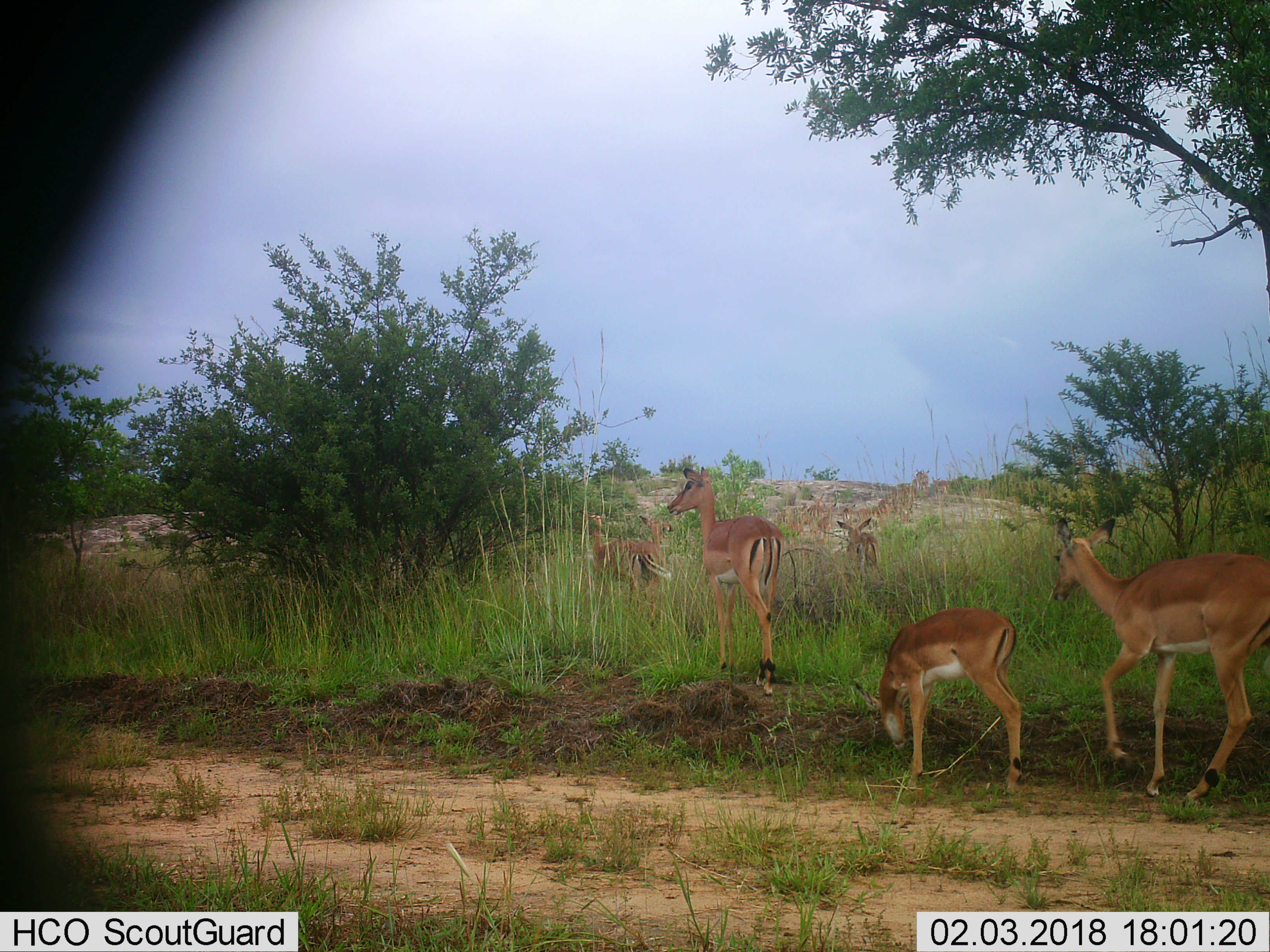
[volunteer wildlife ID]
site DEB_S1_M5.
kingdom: Animalia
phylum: Chordata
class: Mammalia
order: Artiodactyla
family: Bovidae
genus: Aepyceros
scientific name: Aepyceros melampus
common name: impala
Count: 6.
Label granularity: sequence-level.